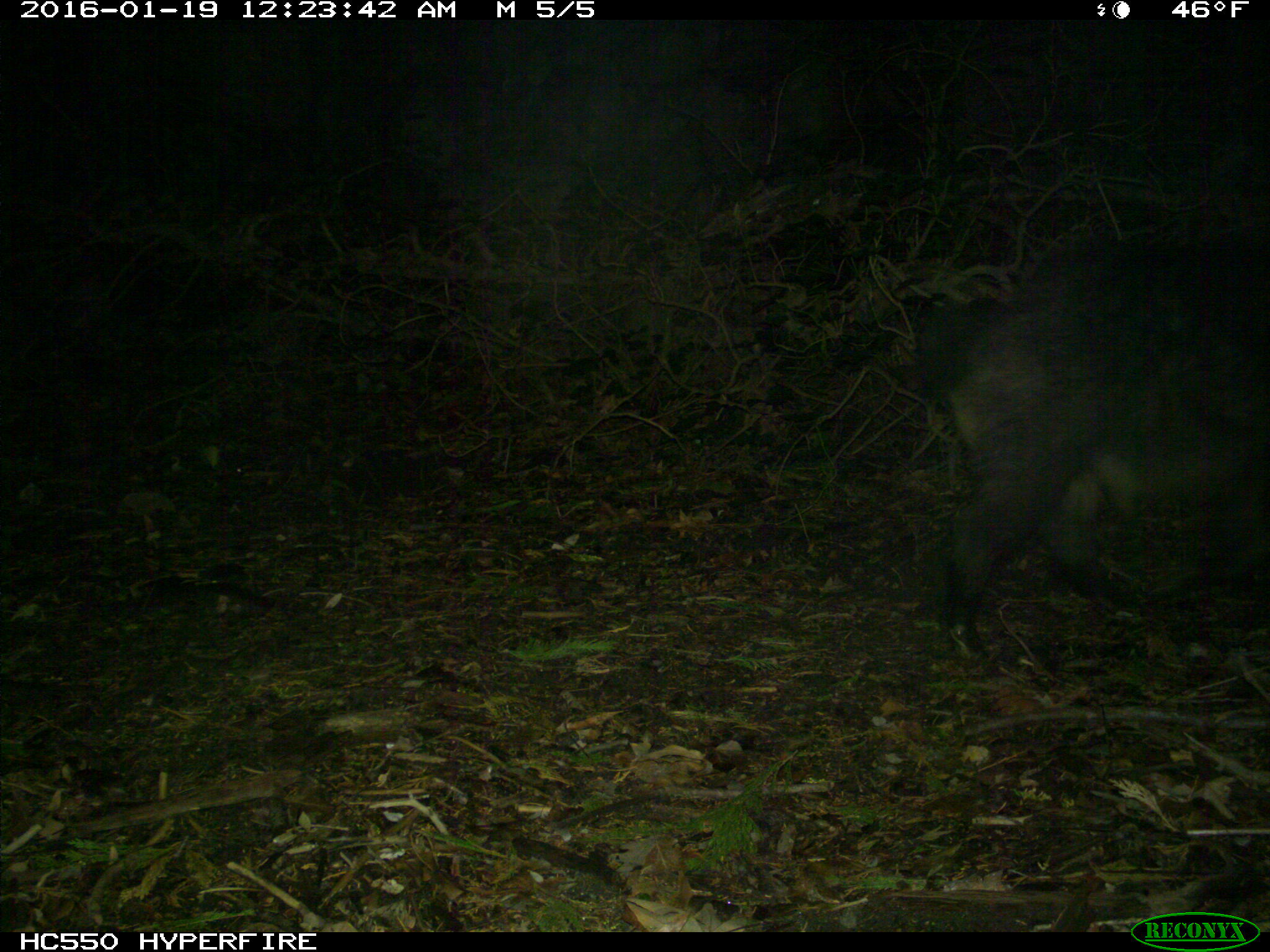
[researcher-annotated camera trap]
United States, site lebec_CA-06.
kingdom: Animalia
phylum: Chordata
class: Mammalia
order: Artiodactyla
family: Suidae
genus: Sus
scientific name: Sus scrofa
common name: wild boar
Sus scrofa (wild boar).